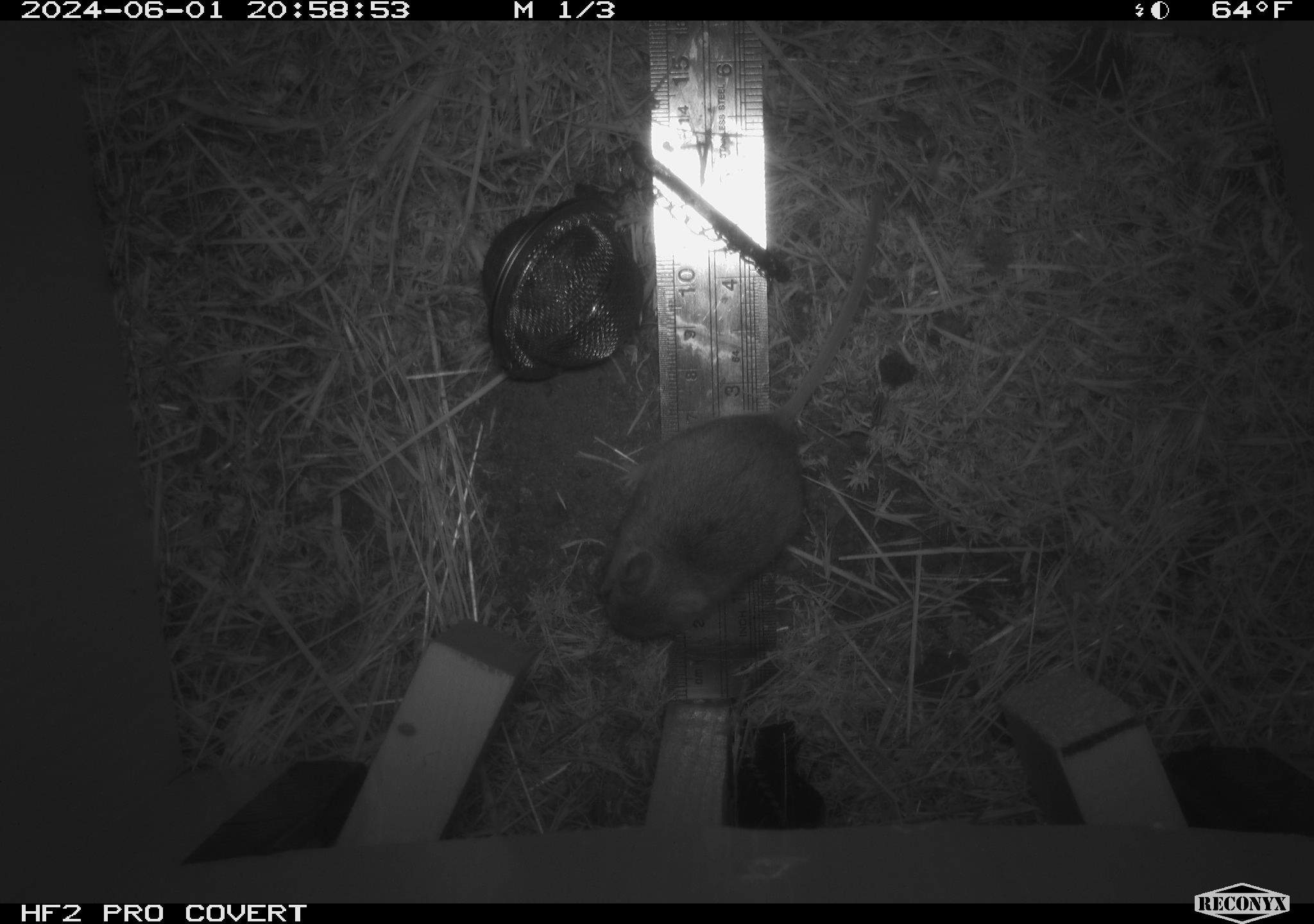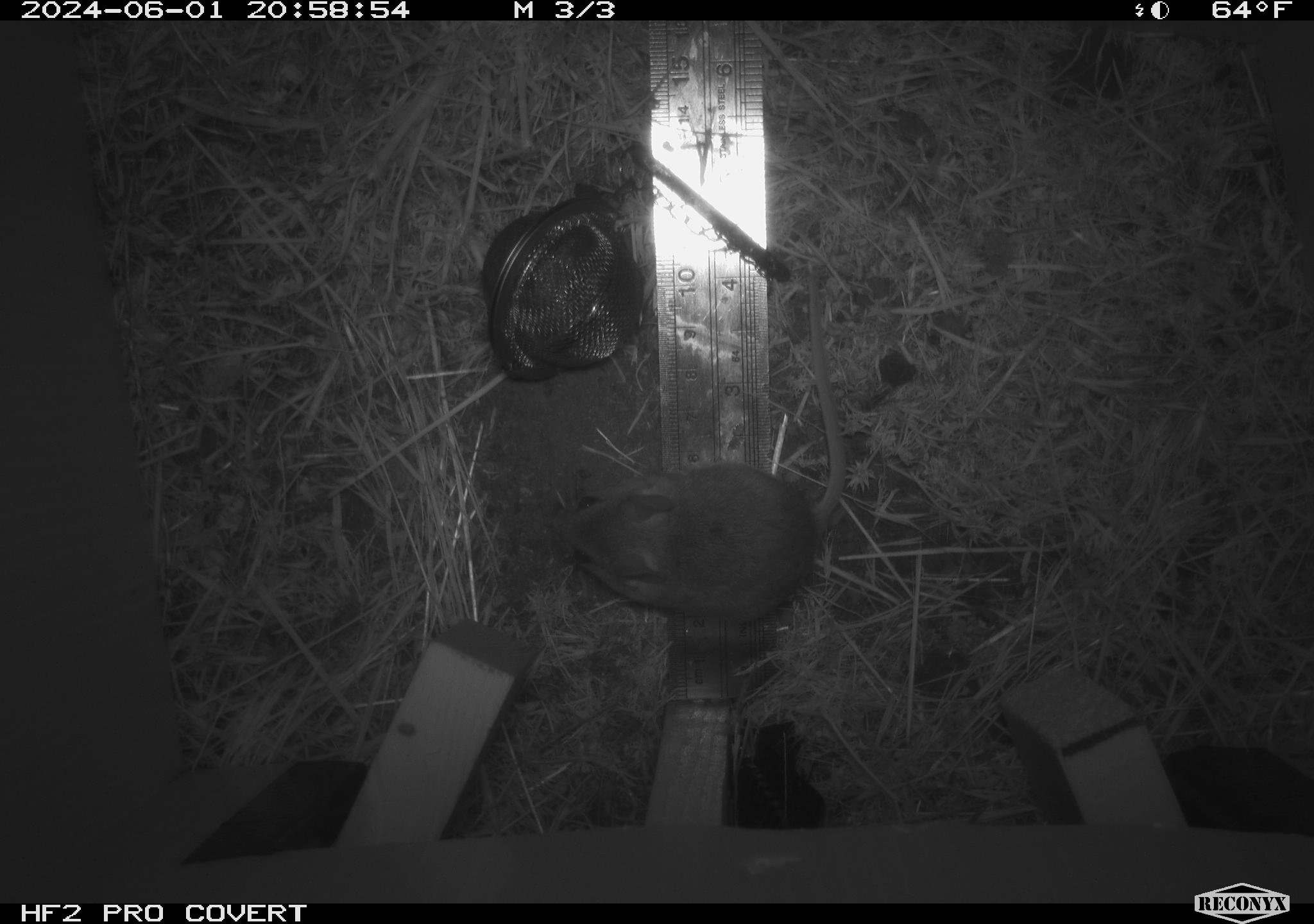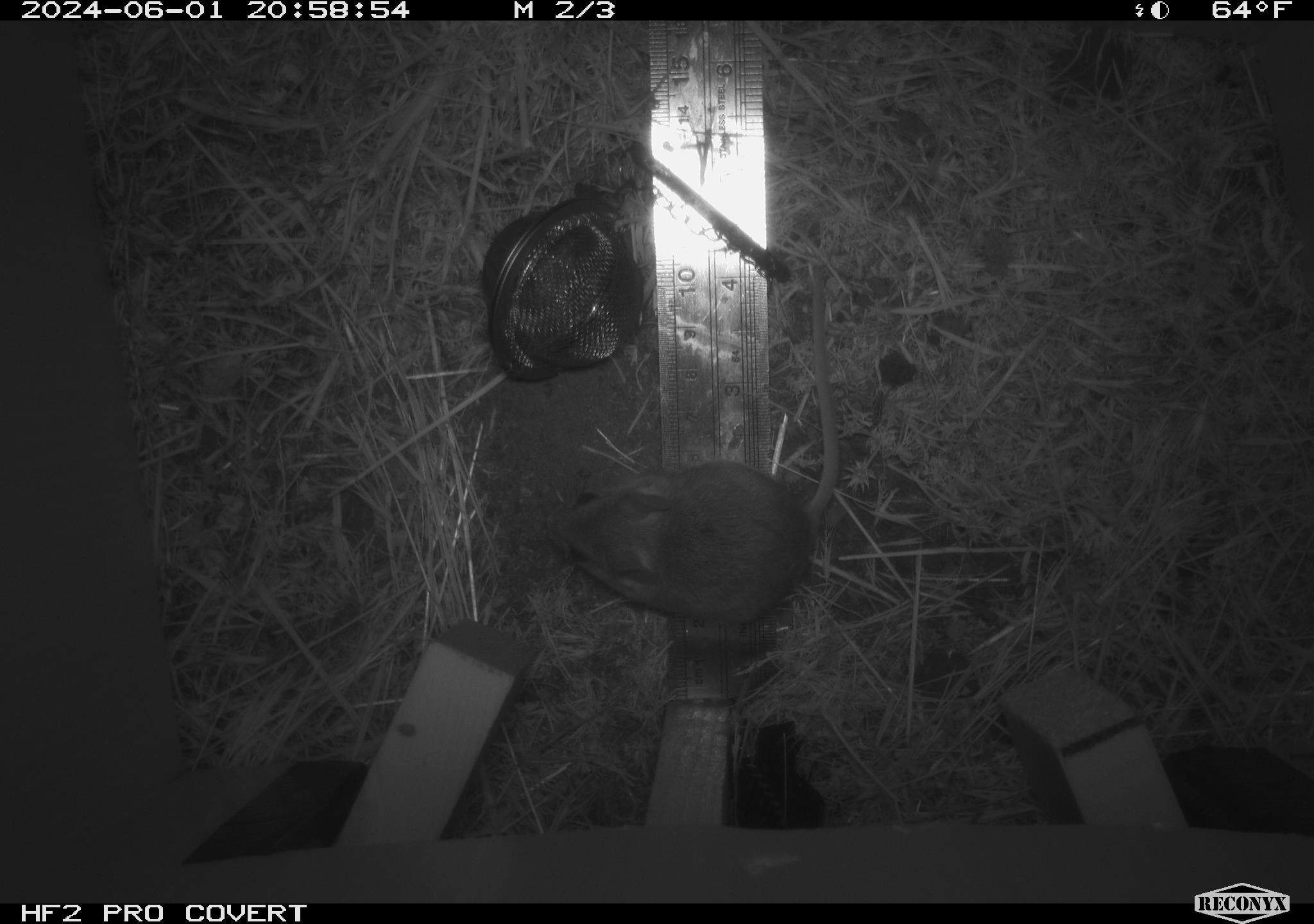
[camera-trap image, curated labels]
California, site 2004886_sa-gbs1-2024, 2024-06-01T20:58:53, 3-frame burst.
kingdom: Animalia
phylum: Chordata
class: Mammalia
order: Rodentia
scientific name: Rodentia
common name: mouse species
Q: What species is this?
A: Mouse species (Rodentia).